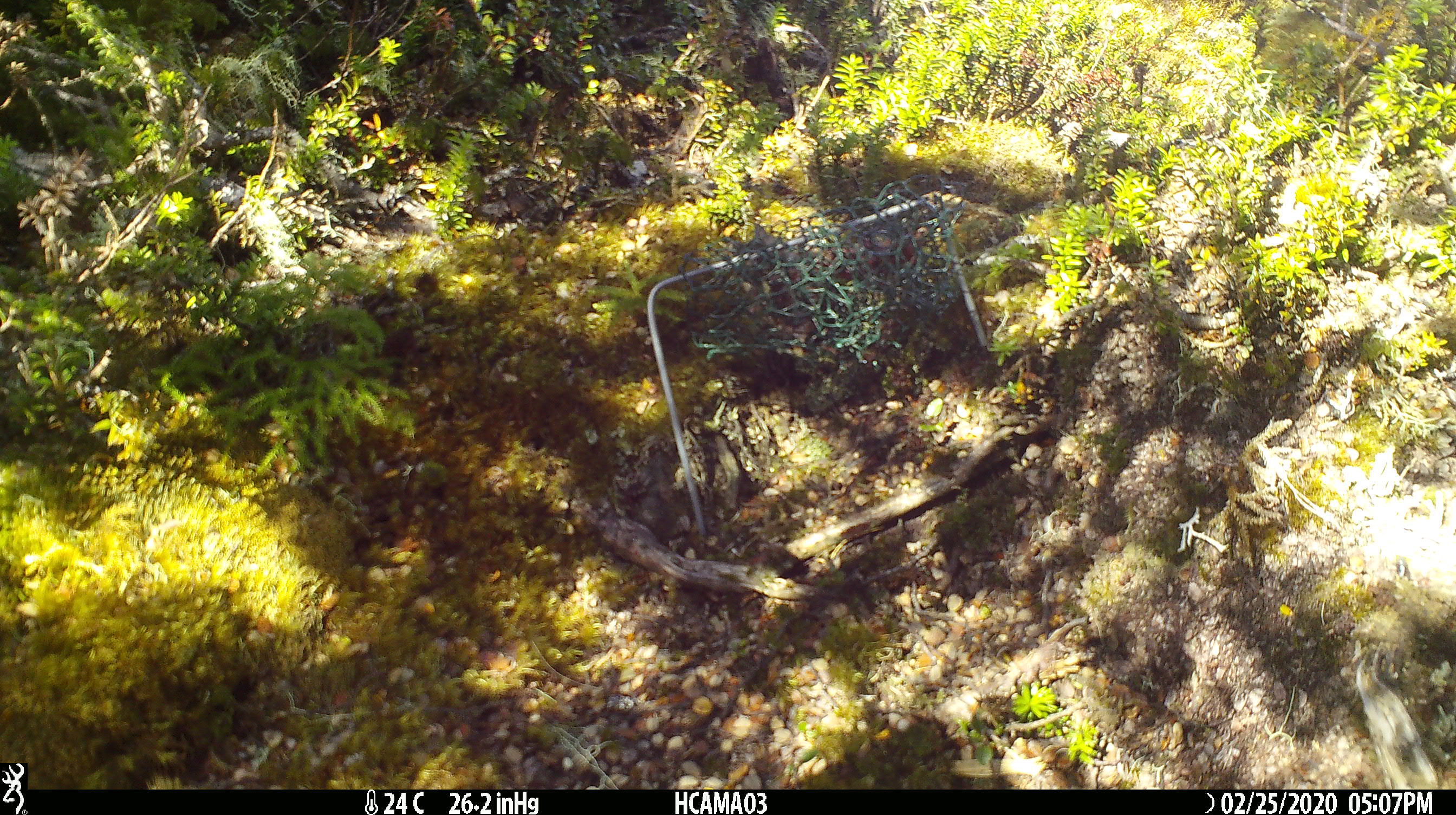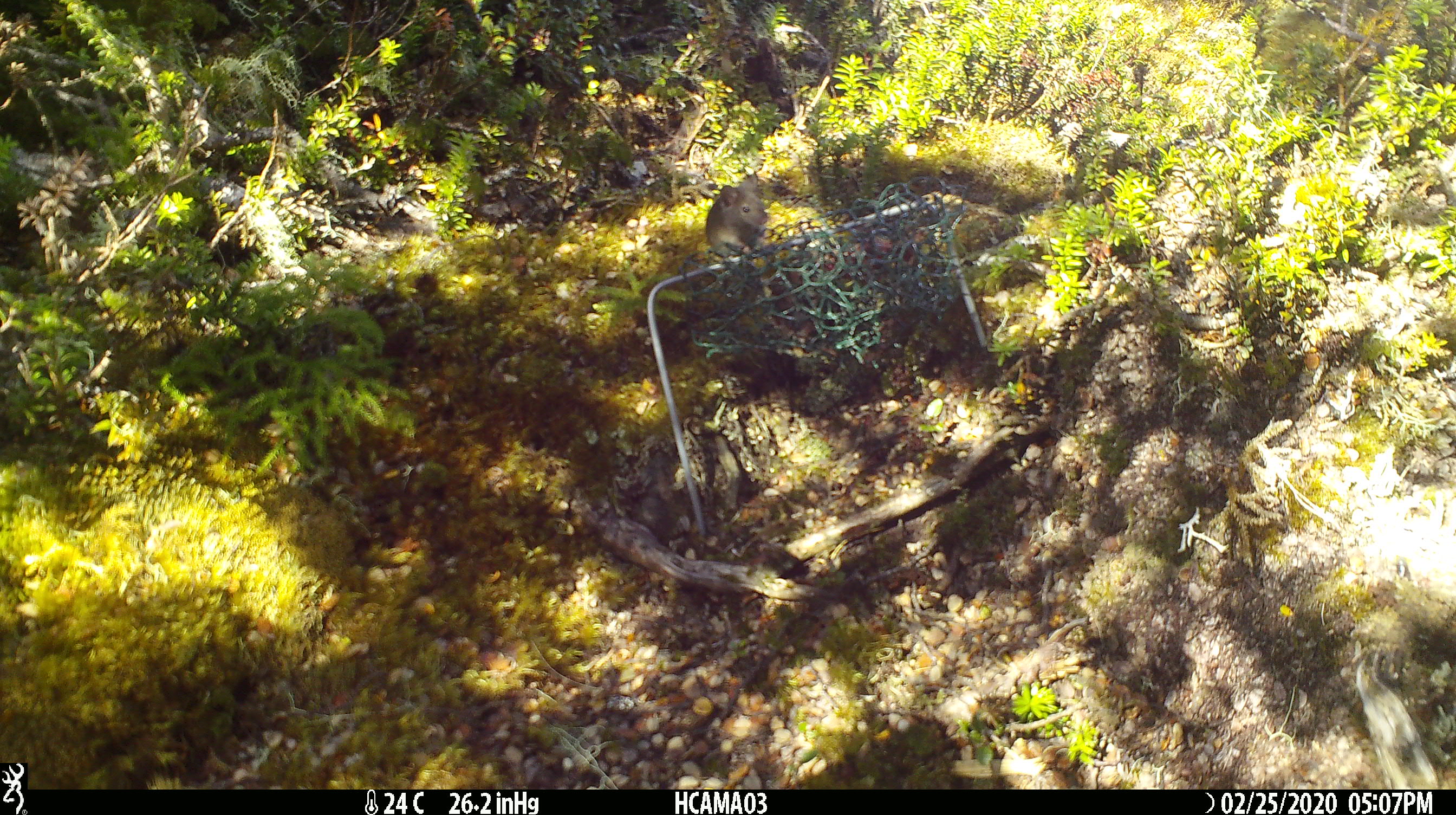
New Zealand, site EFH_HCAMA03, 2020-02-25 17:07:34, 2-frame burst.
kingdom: Animalia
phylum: Chordata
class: Mammalia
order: Rodentia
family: Muridae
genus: Mus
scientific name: Mus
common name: mouse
Mouse (Mus).